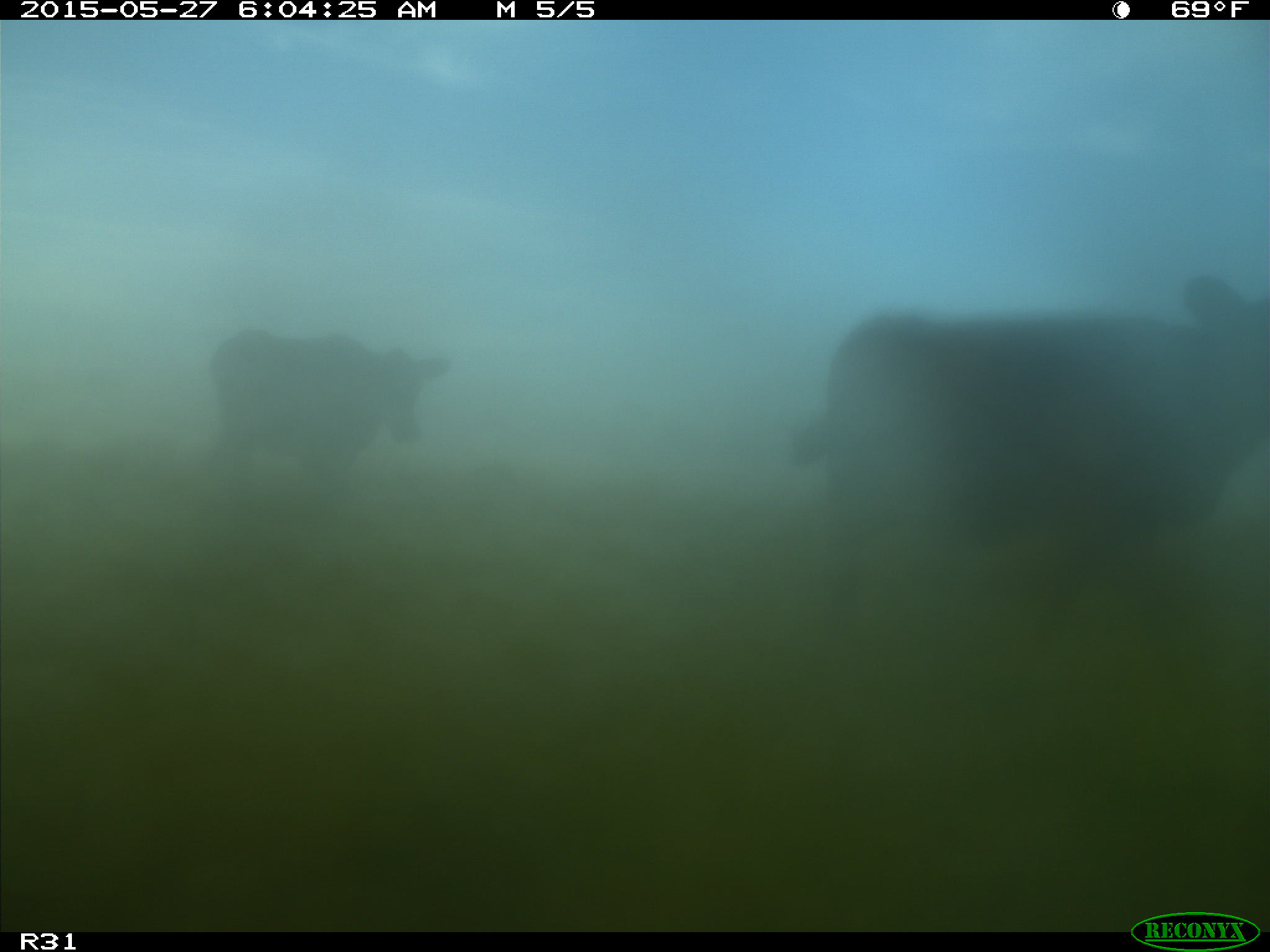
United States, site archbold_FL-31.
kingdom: Animalia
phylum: Chordata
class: Mammalia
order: Artiodactyla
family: Bovidae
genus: Bos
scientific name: Bos taurus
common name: domestic cow